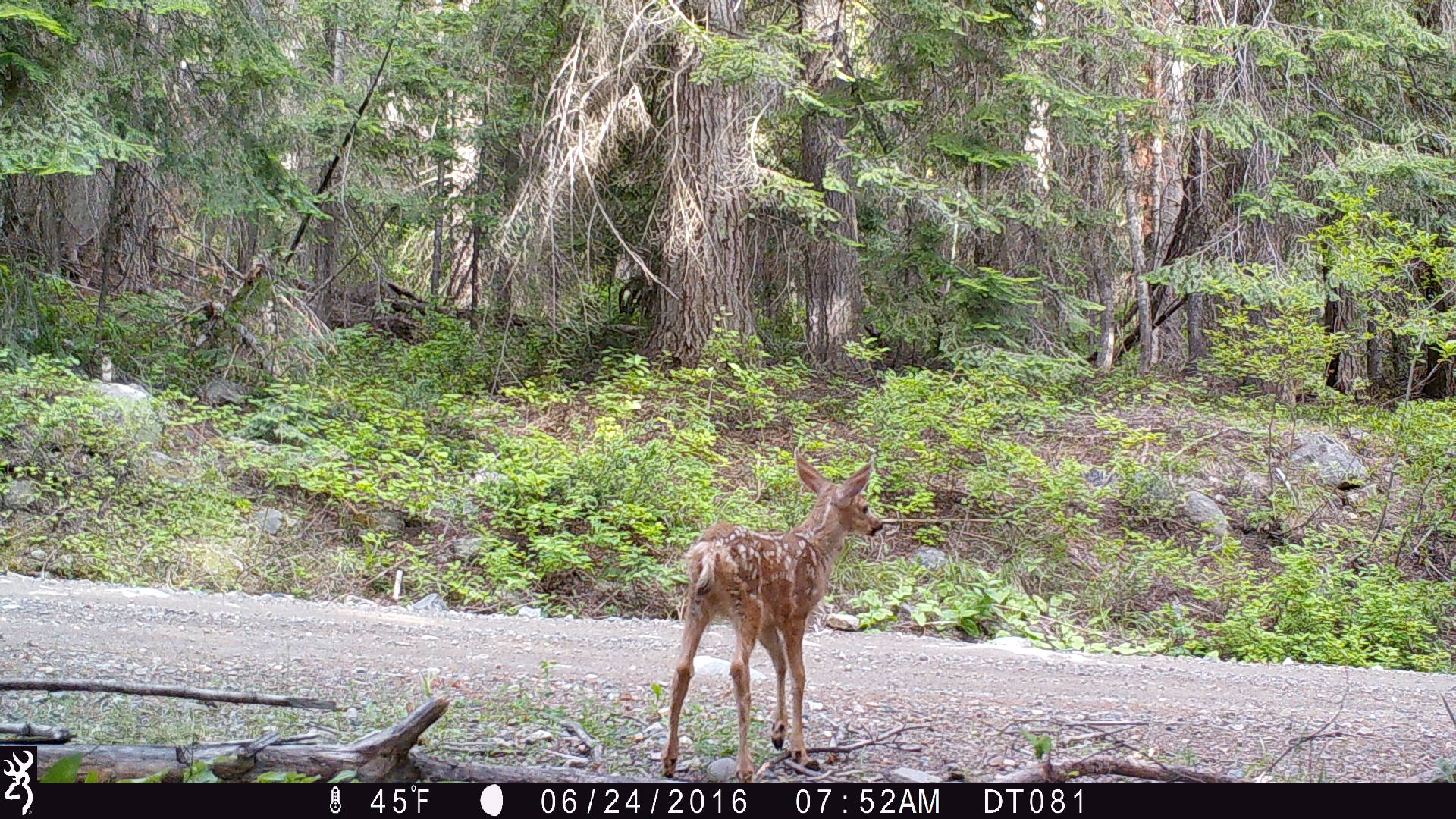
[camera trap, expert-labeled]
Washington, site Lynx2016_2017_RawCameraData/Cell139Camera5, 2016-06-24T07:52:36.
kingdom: Animalia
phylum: Chordata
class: Mammalia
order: Artiodactyla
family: Cervidae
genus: Odocoileus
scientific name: Odocoileus hemionus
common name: mule deer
Odocoileus hemionus (mule deer). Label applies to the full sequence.